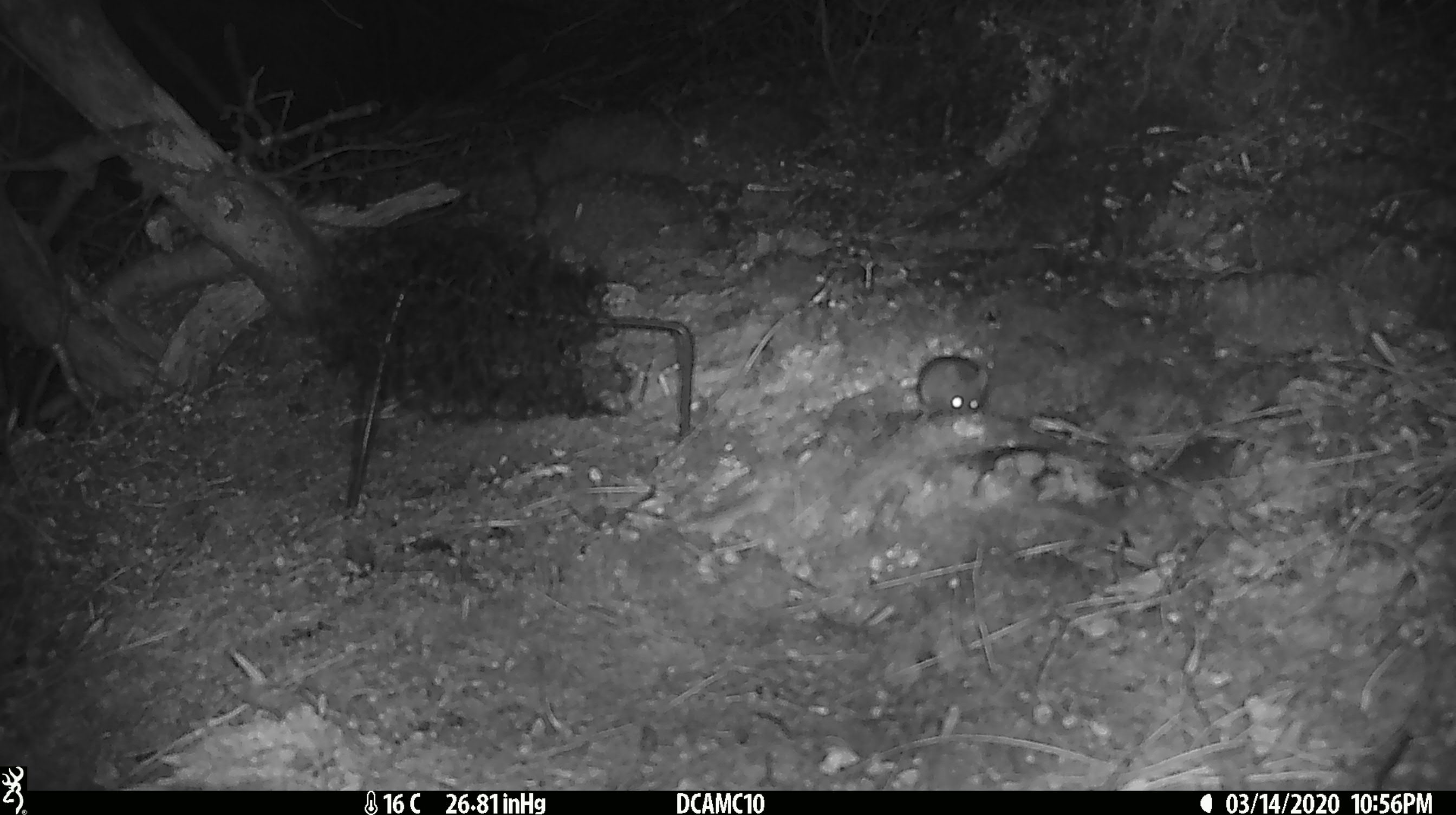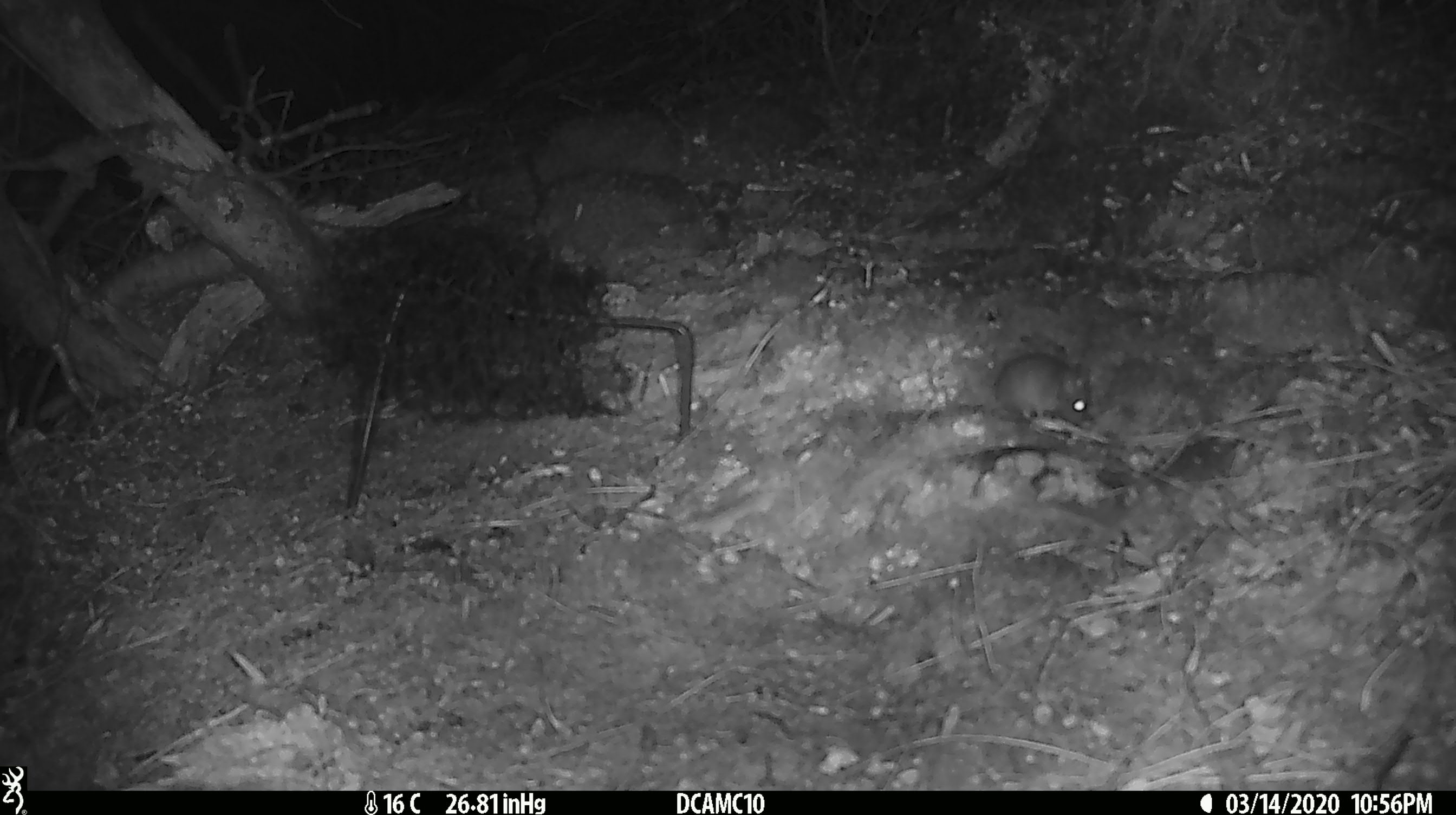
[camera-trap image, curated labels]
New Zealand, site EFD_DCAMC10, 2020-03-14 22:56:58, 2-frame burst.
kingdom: Animalia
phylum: Chordata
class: Mammalia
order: Rodentia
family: Muridae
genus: Mus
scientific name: Mus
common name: mouse